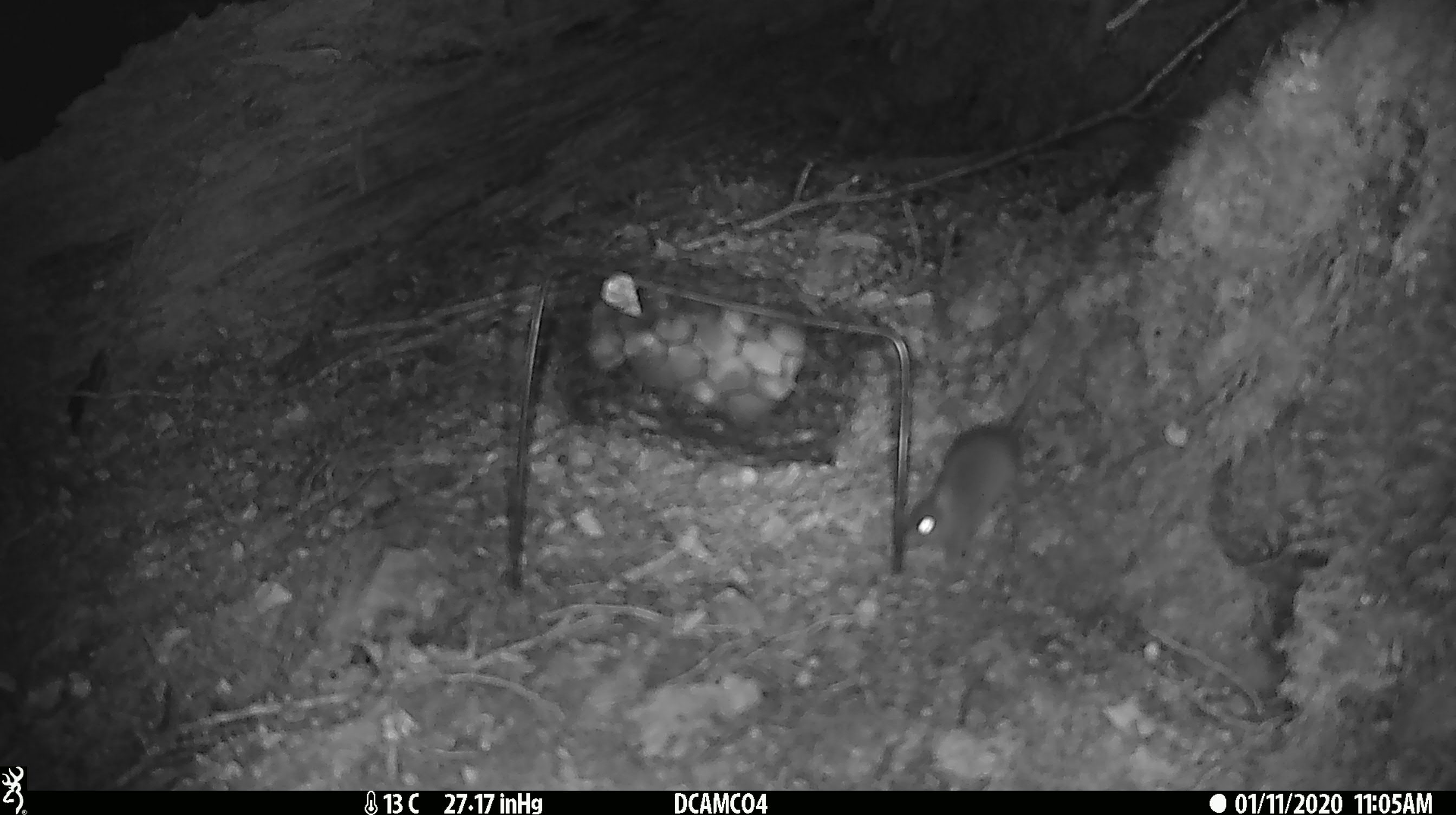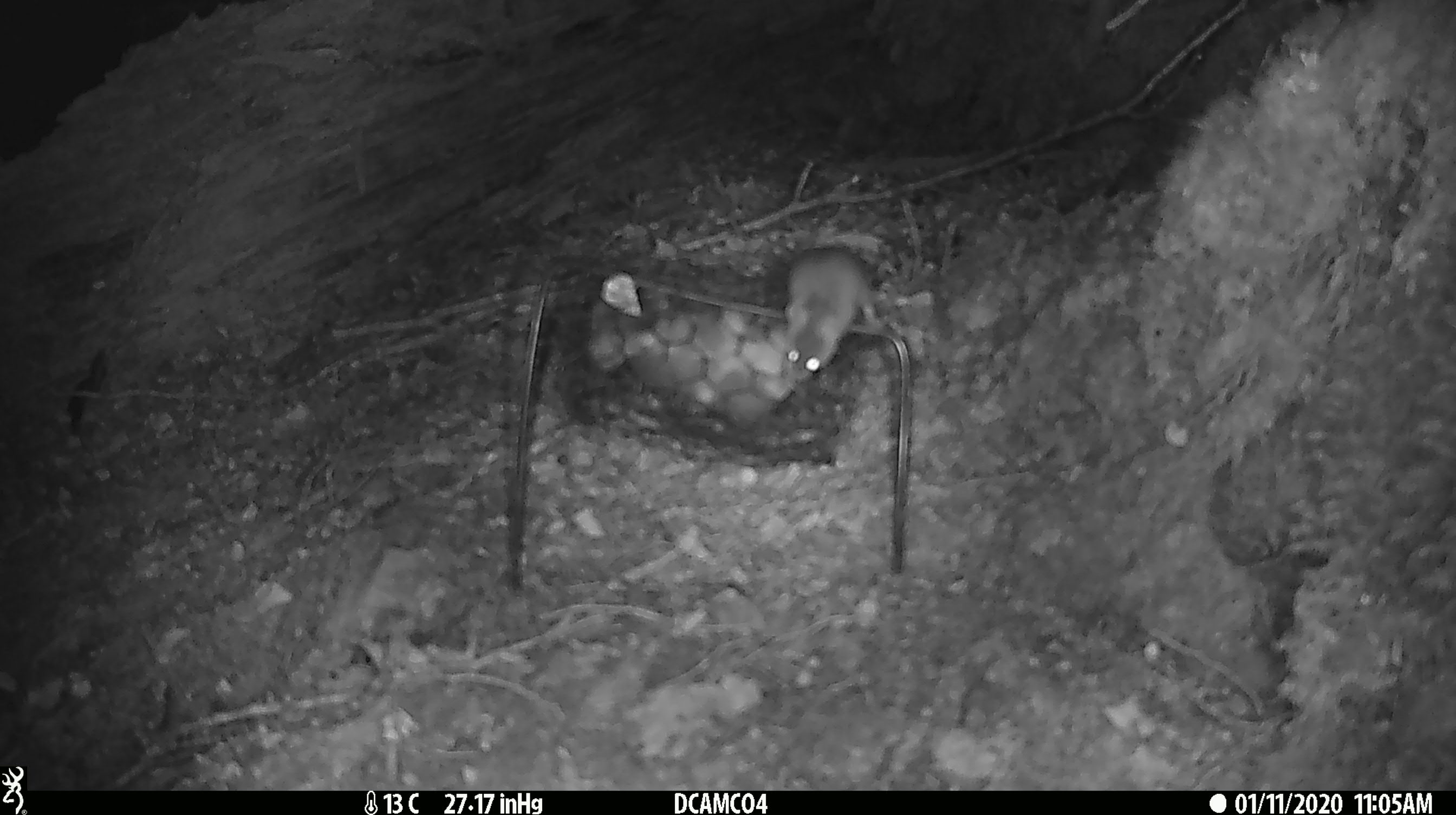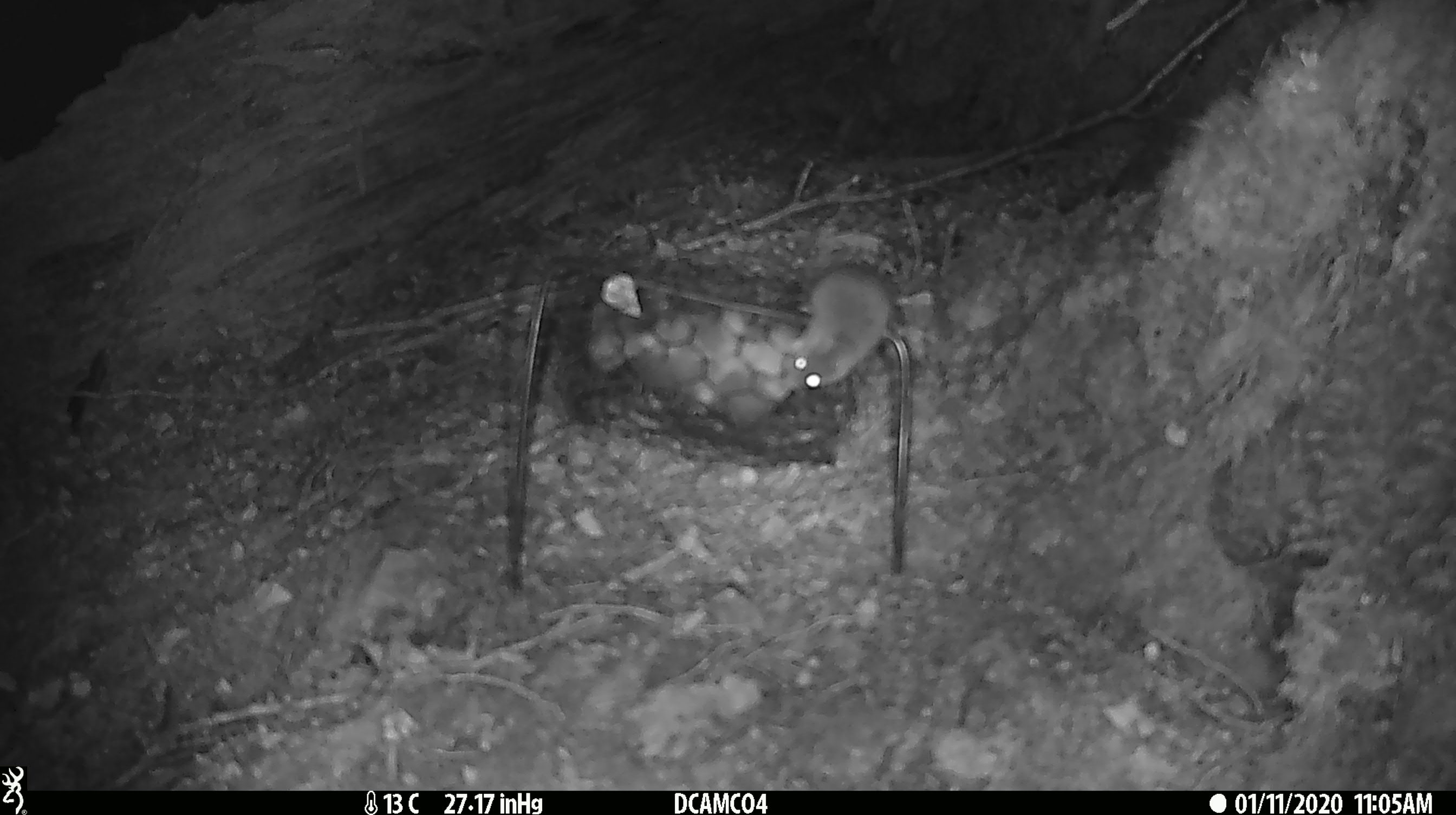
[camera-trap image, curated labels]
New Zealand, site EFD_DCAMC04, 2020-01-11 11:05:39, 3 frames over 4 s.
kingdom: Animalia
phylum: Chordata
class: Mammalia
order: Rodentia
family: Muridae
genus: Mus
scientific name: Mus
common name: mouse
Mouse (Mus).